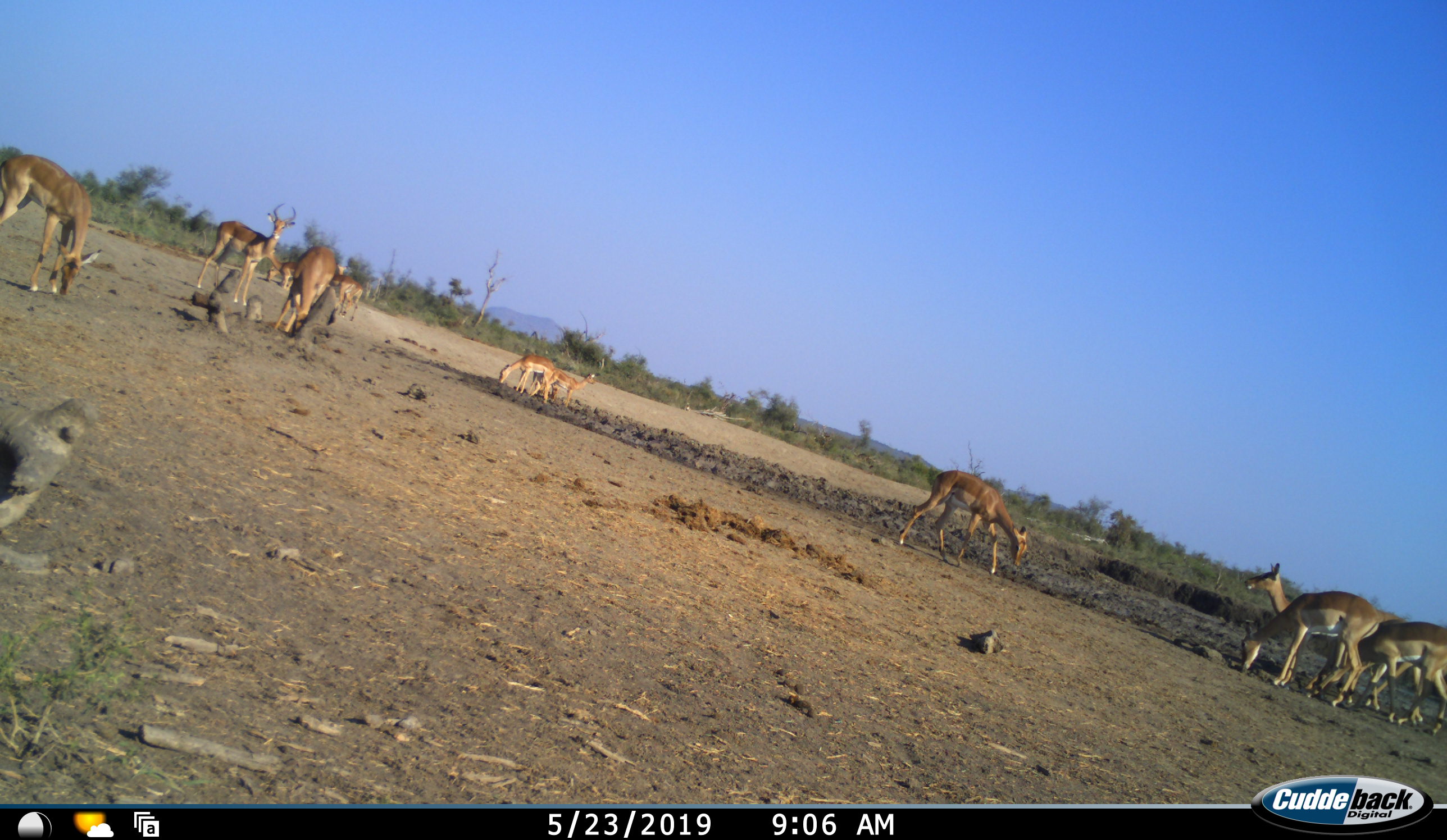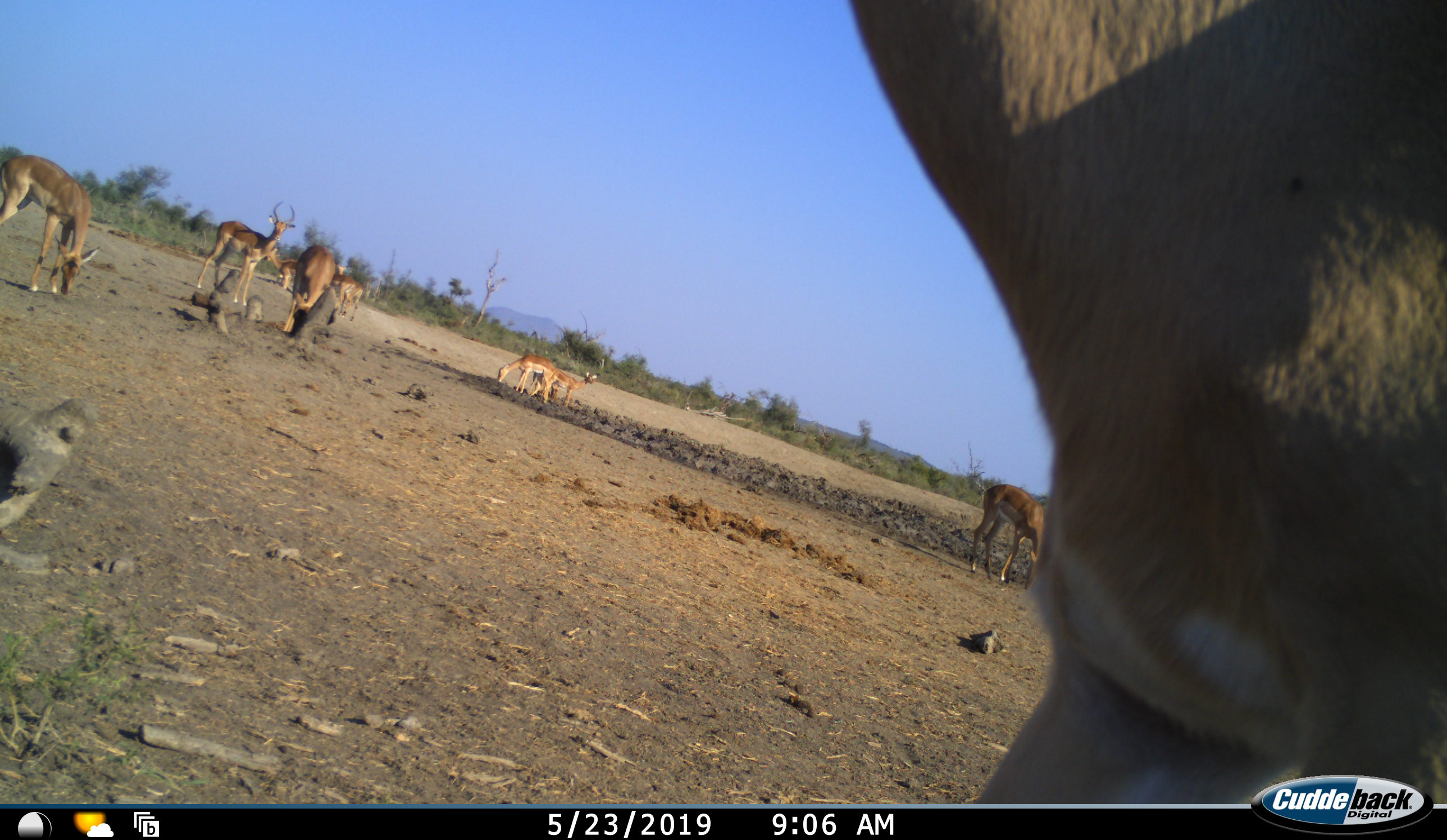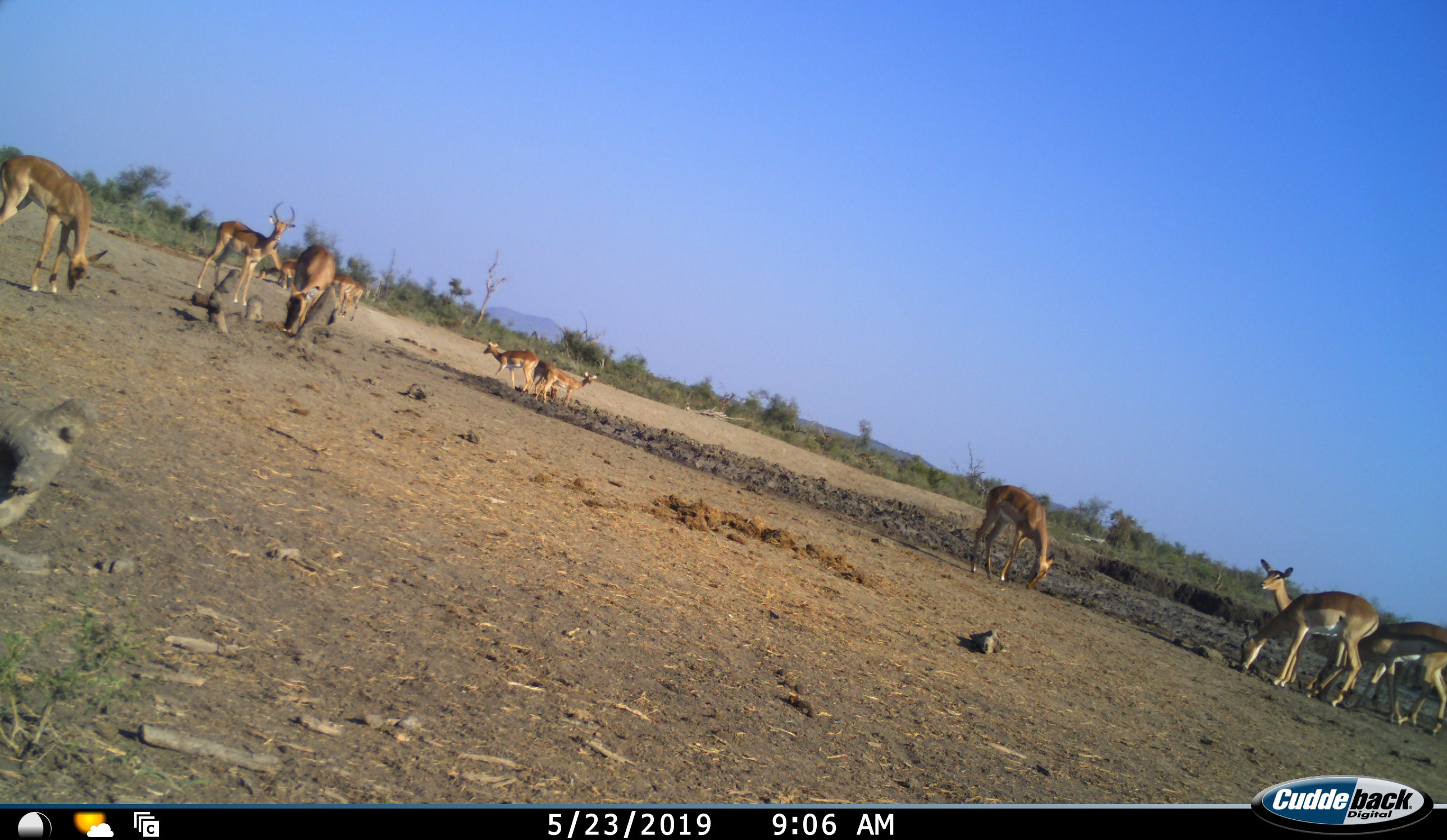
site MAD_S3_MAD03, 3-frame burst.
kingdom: Animalia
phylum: Chordata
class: Mammalia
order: Artiodactyla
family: Bovidae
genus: Aepyceros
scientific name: Aepyceros melampus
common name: impala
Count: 11-50.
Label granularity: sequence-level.